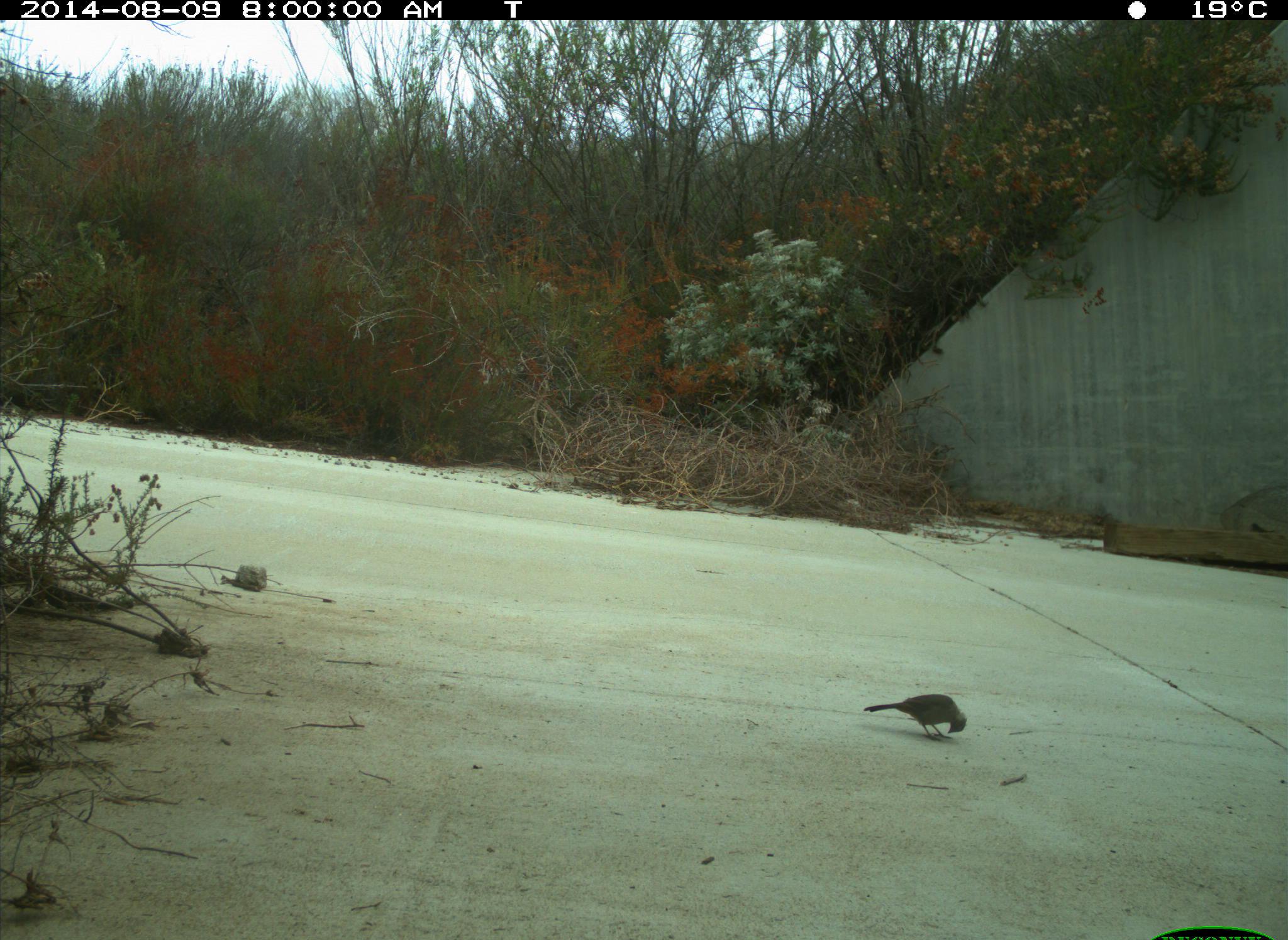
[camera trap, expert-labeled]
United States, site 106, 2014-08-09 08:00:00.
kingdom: Animalia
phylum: Chordata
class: Aves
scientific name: Aves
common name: bird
Bird (Aves).